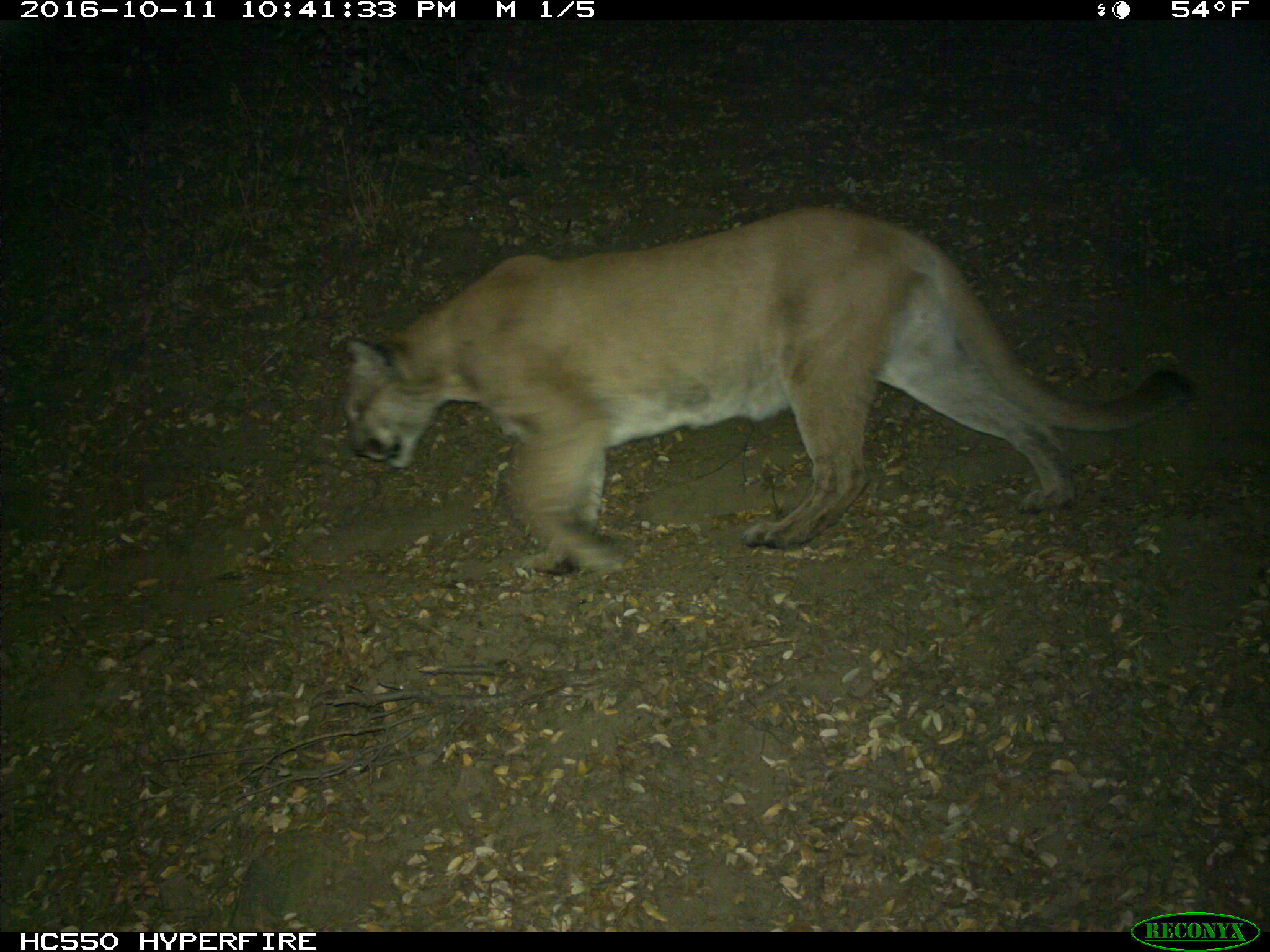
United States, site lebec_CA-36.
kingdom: Animalia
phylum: Chordata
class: Mammalia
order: Carnivora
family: Felidae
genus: Puma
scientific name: Puma concolor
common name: mountain lion